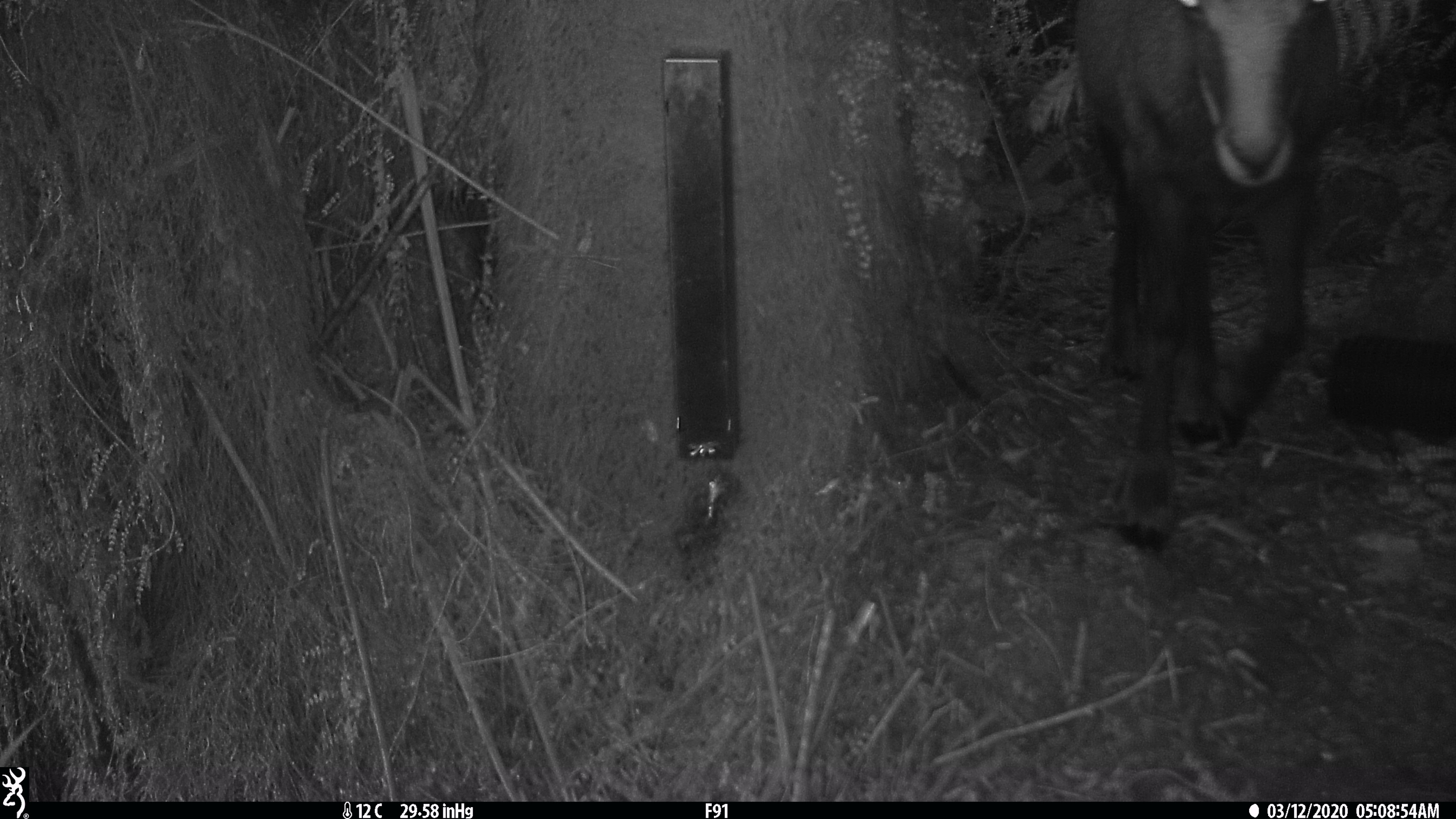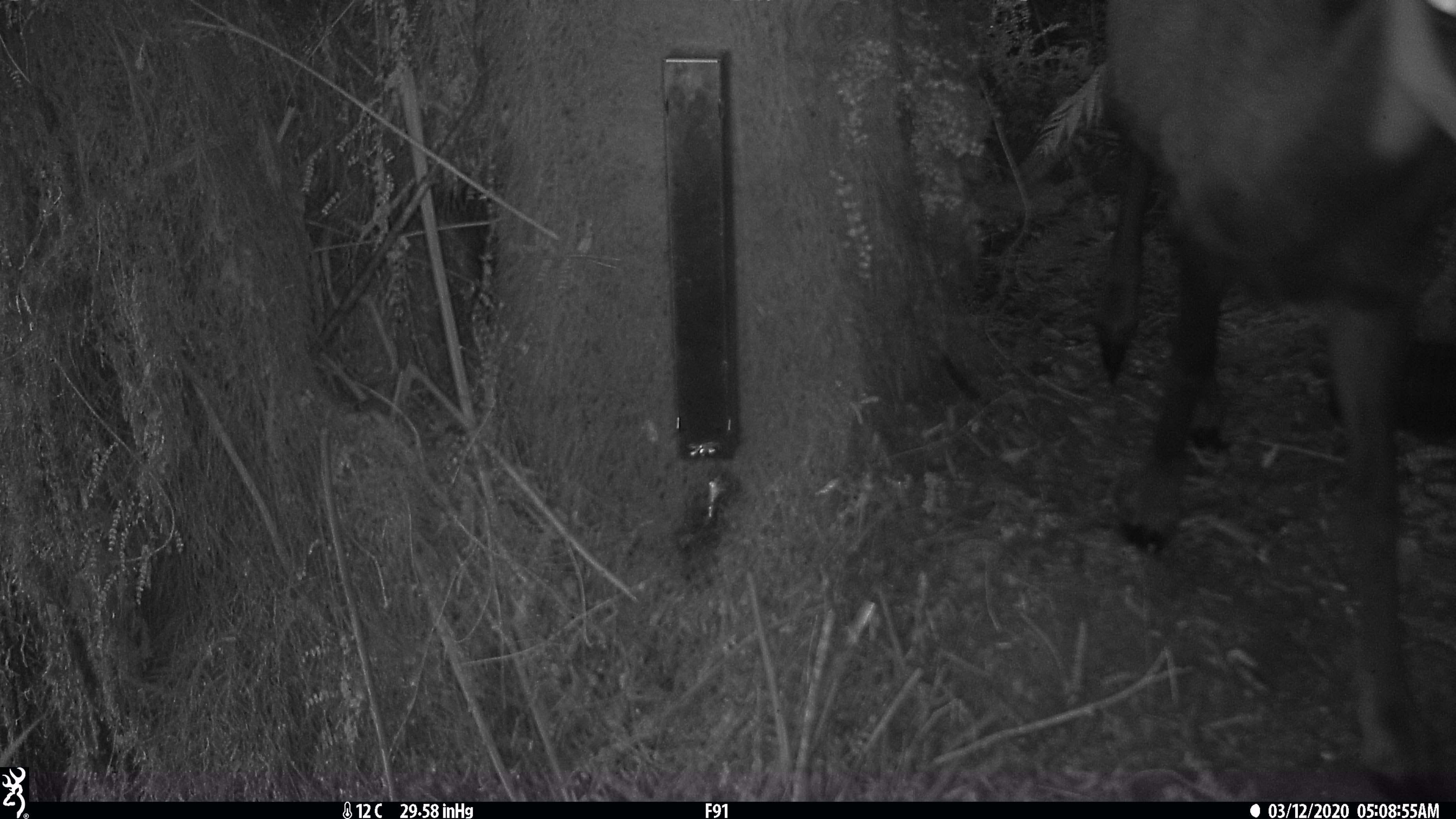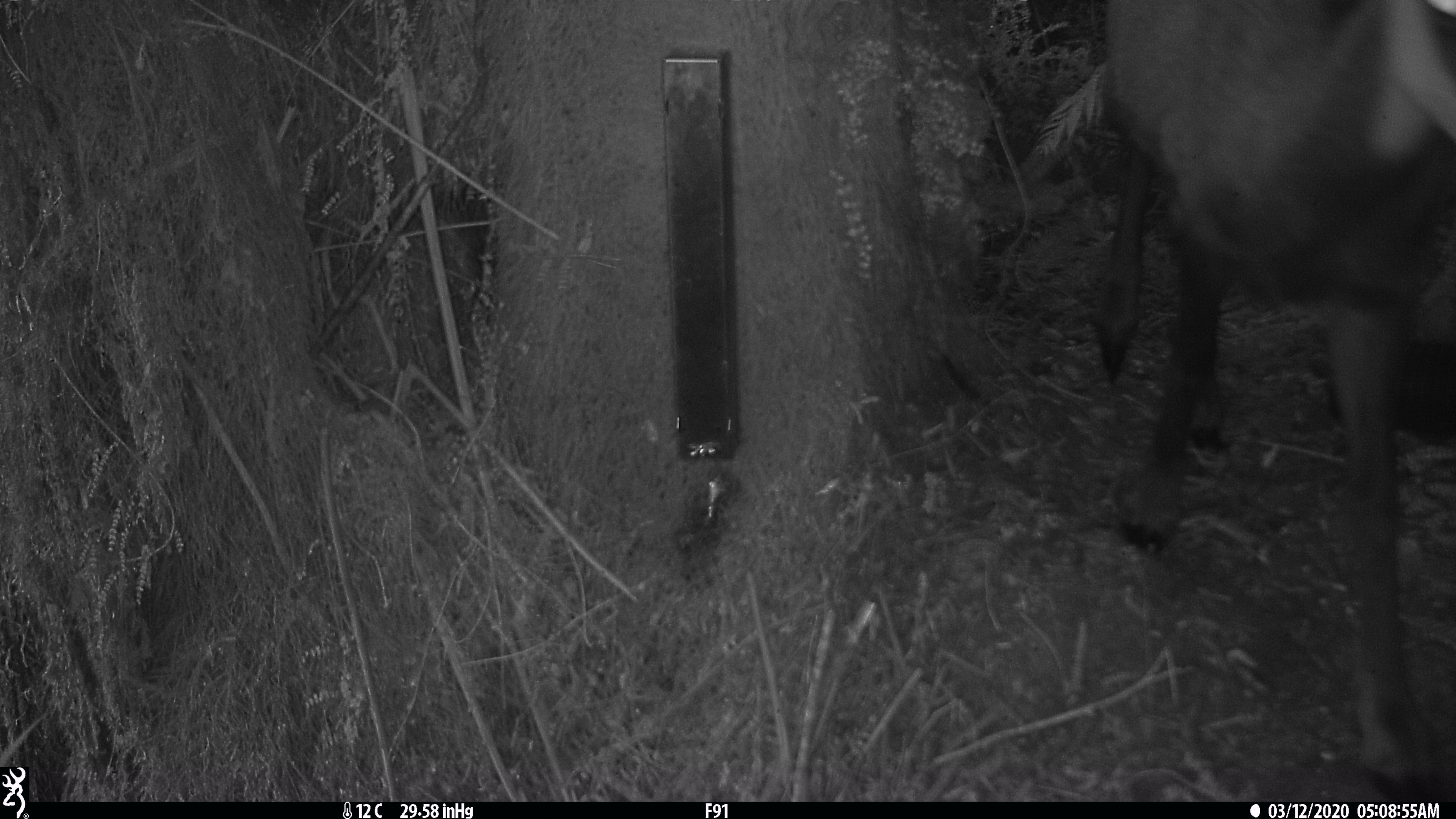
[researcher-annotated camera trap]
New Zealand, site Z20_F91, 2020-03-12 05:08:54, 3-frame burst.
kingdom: Animalia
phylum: Chordata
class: Mammalia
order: Artiodactyla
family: Bovidae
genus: Rupicapra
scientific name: Rupicapra rupicapra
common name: alpine chamois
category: chamois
Chamois (alpine chamois) (Rupicapra rupicapra).